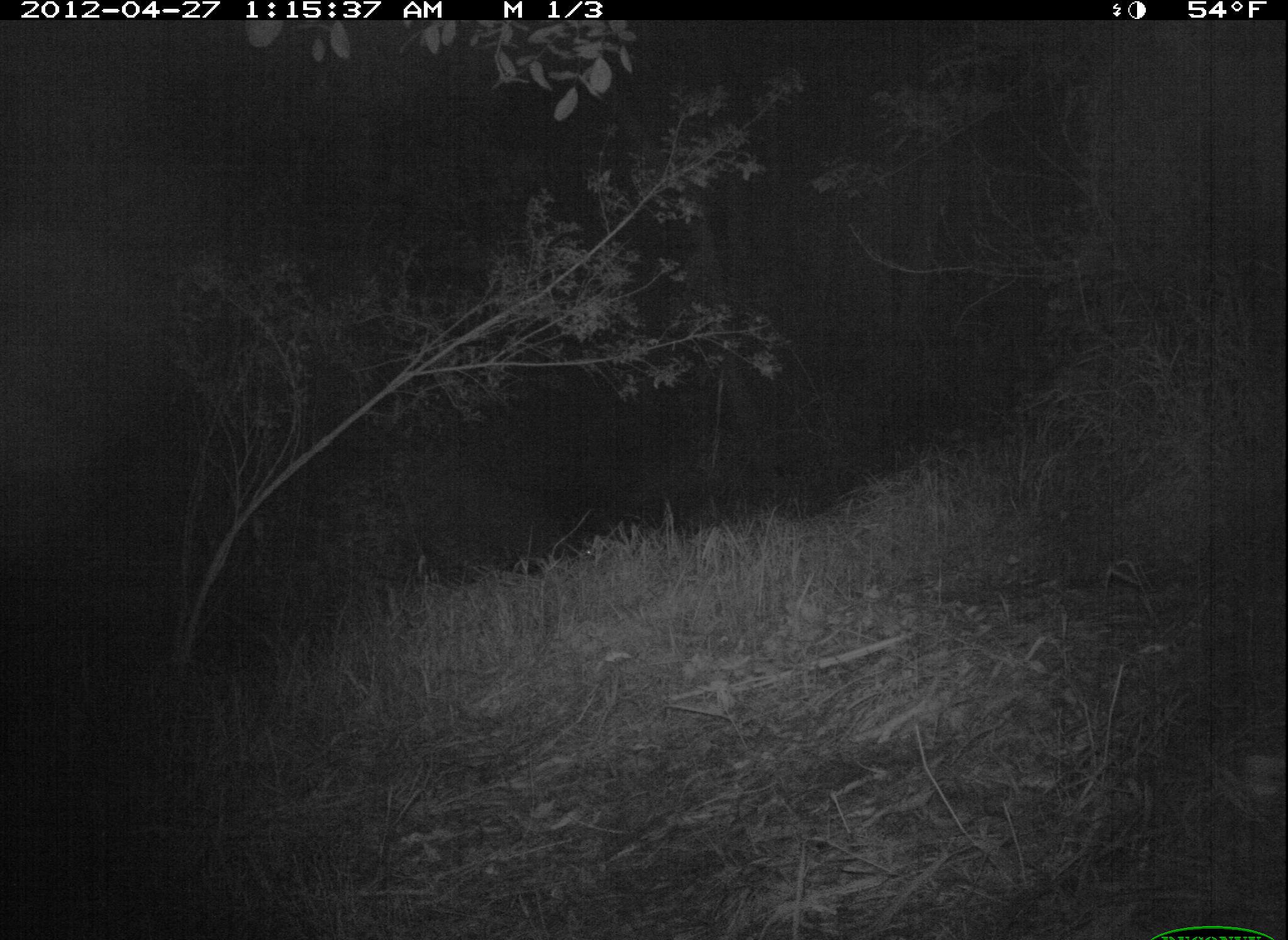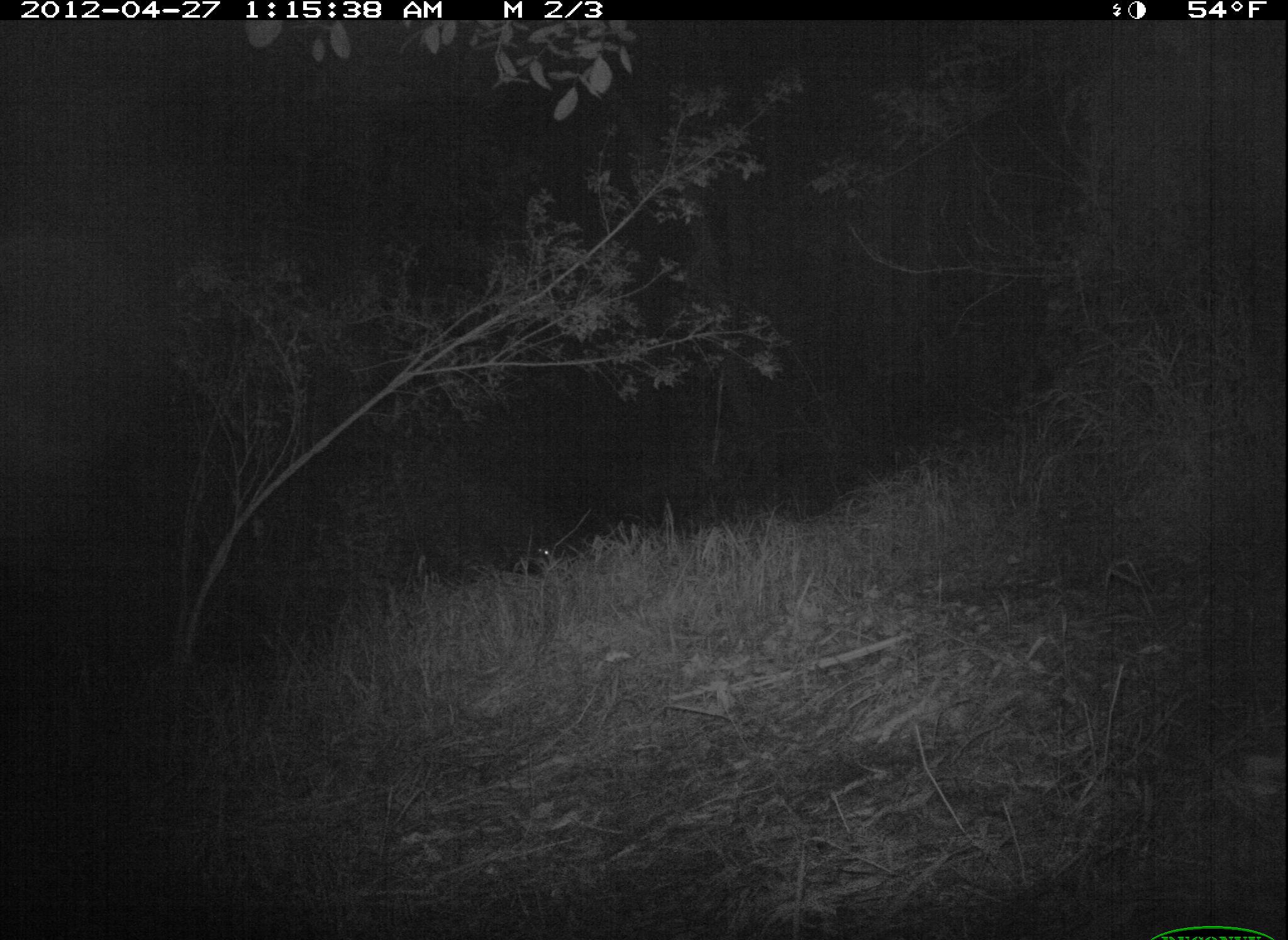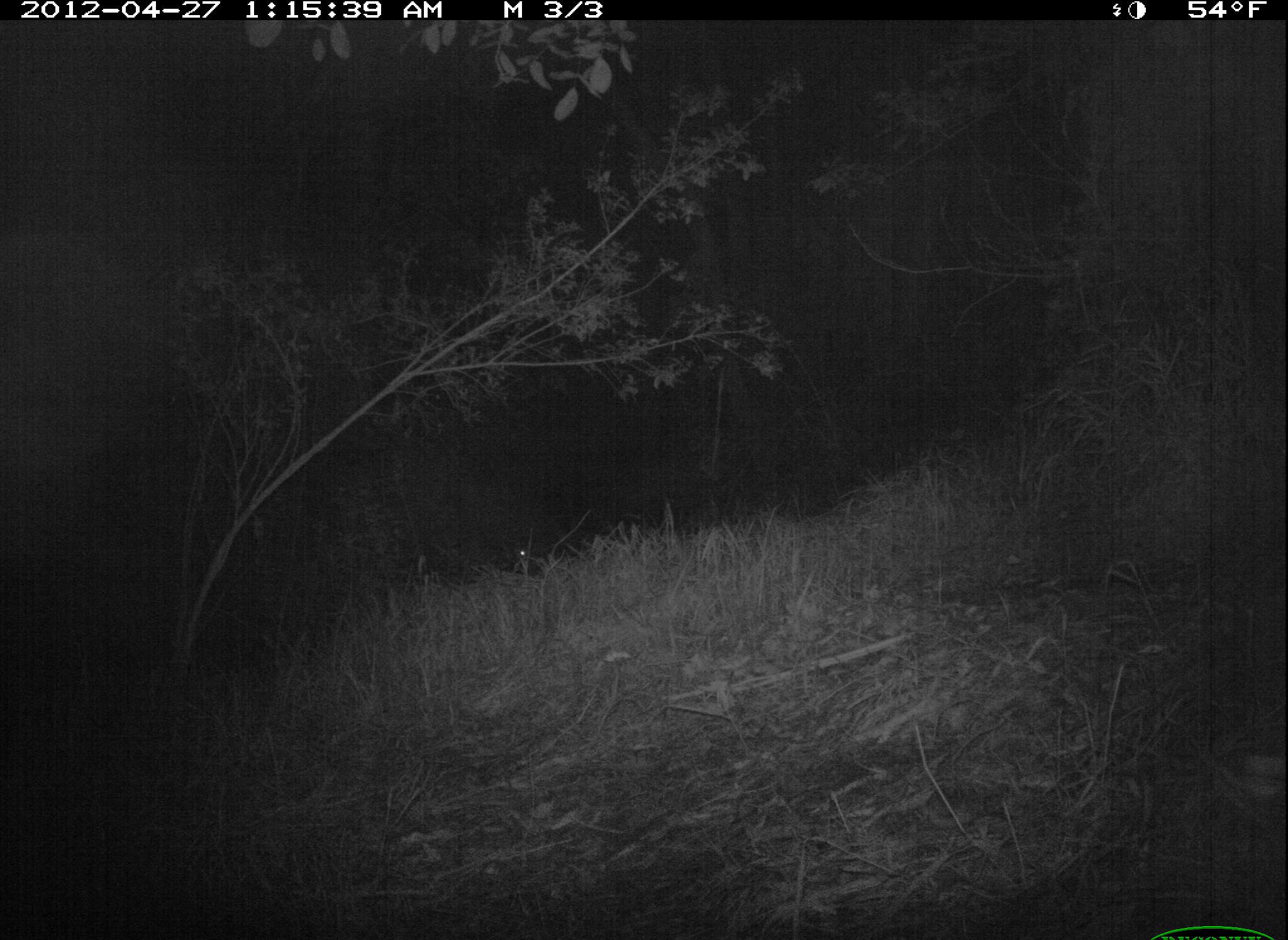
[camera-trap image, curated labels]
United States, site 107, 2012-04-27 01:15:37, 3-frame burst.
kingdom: Animalia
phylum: Chordata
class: Mammalia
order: Carnivora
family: Canidae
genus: Canis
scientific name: Canis latrans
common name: coyote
Coyote (Canis latrans).